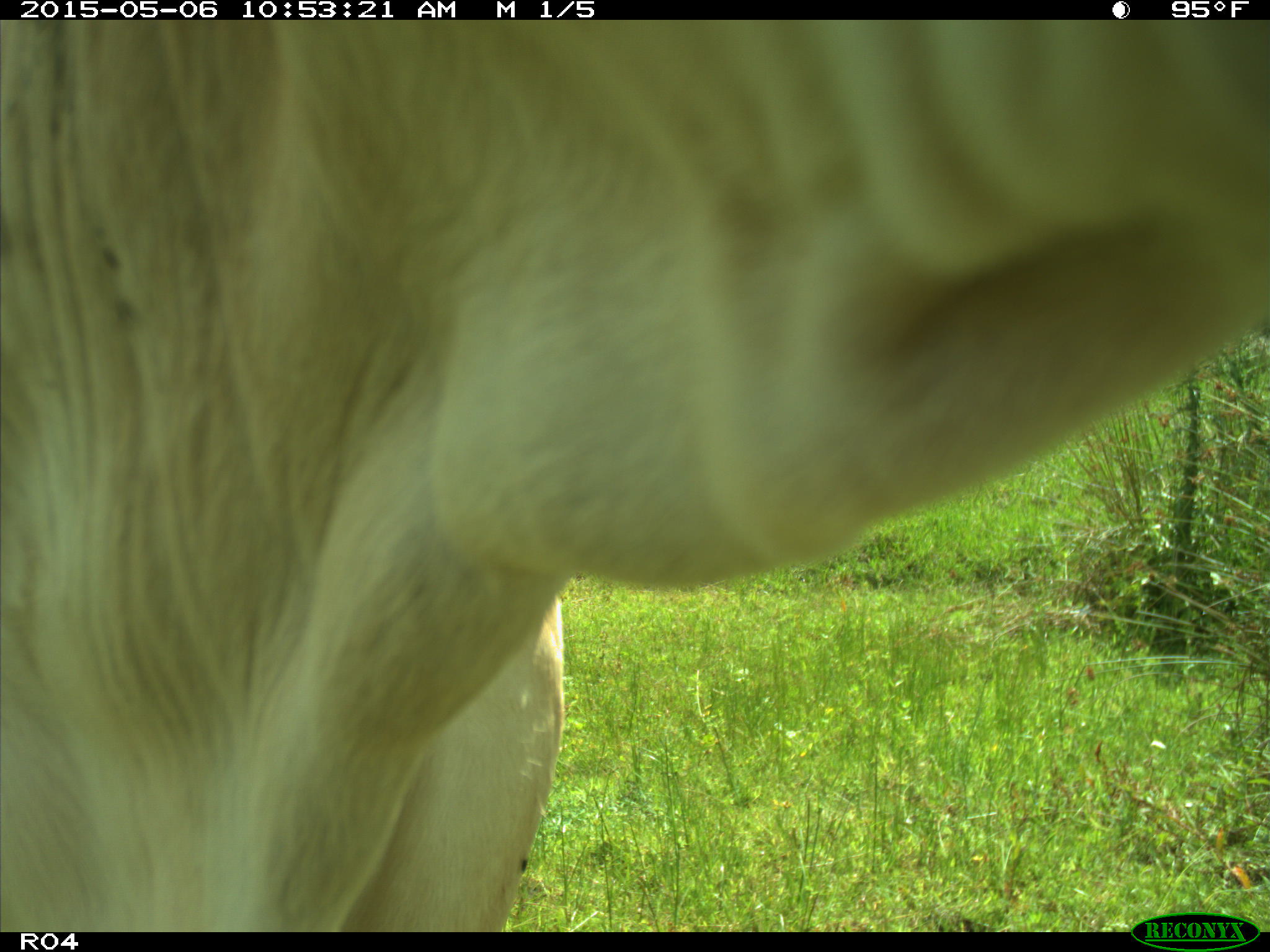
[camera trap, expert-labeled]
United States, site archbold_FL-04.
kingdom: Animalia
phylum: Chordata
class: Mammalia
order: Artiodactyla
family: Bovidae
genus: Bos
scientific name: Bos taurus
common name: domestic cow